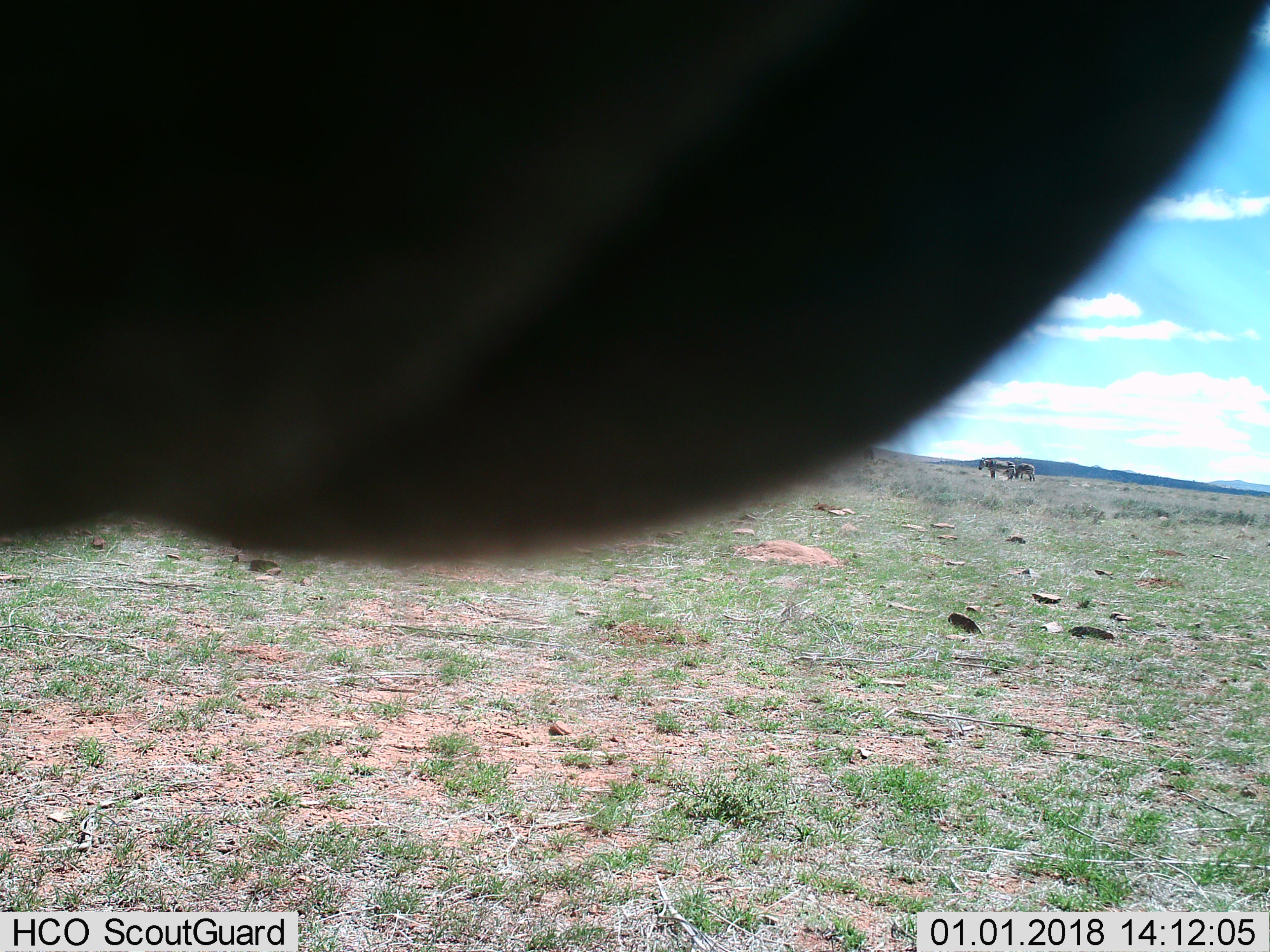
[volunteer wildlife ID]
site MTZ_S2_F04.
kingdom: Animalia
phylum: Chordata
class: Mammalia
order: Perissodactyla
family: Equidae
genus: Equus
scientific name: Equus zebra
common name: mountain zebra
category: zebramountain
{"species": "zebramountain (mountain zebra) (Equus zebra)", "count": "3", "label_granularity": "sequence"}